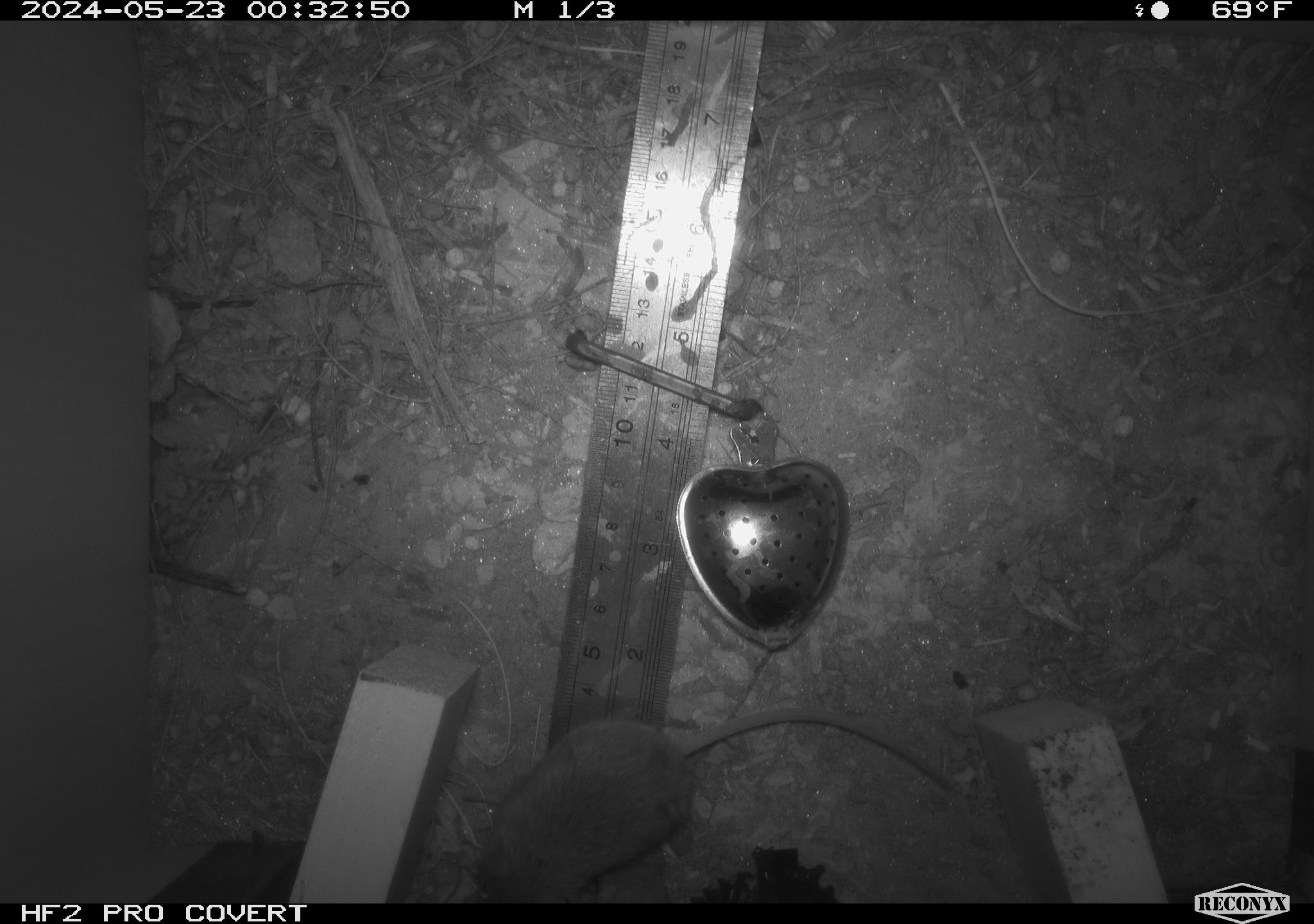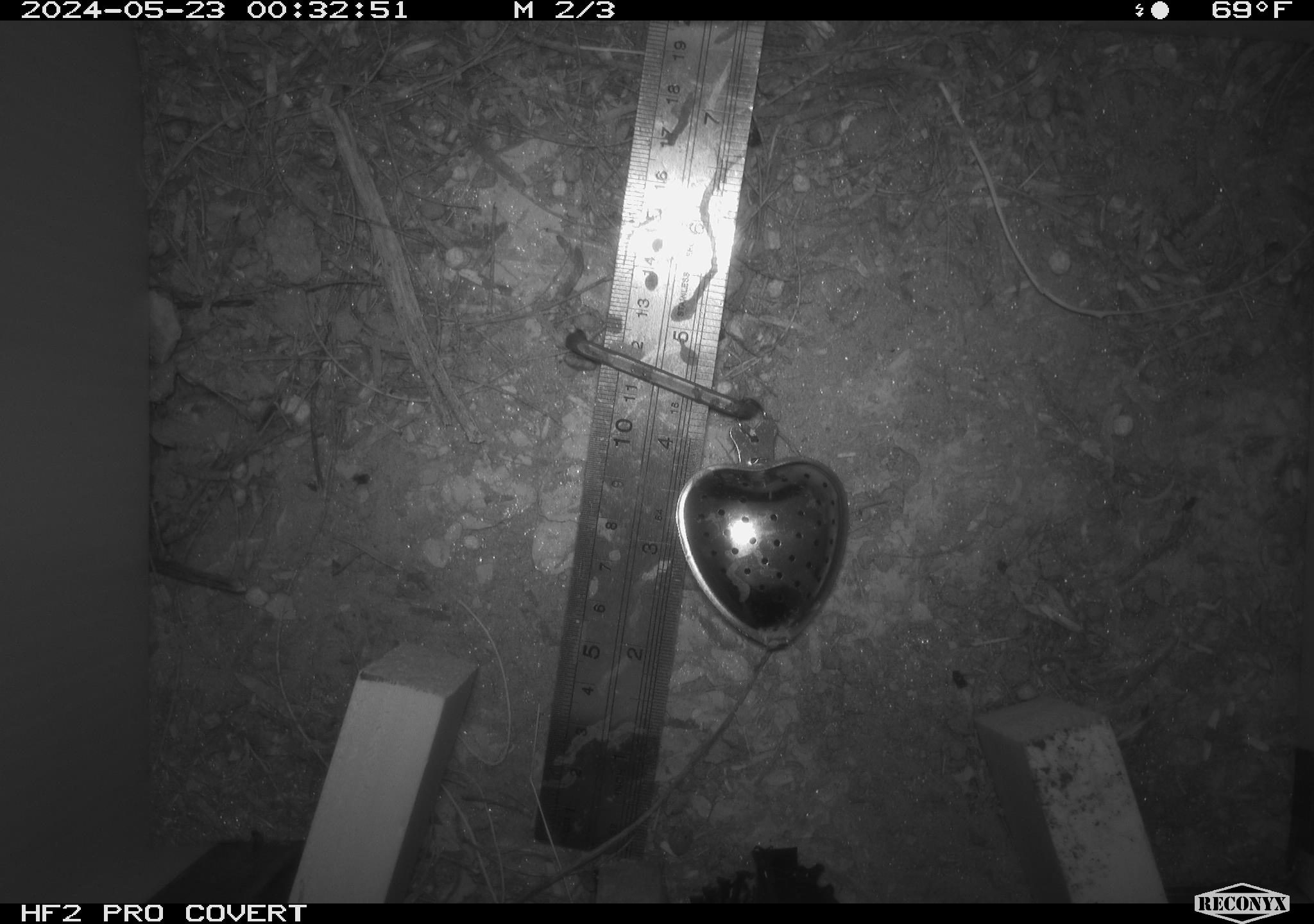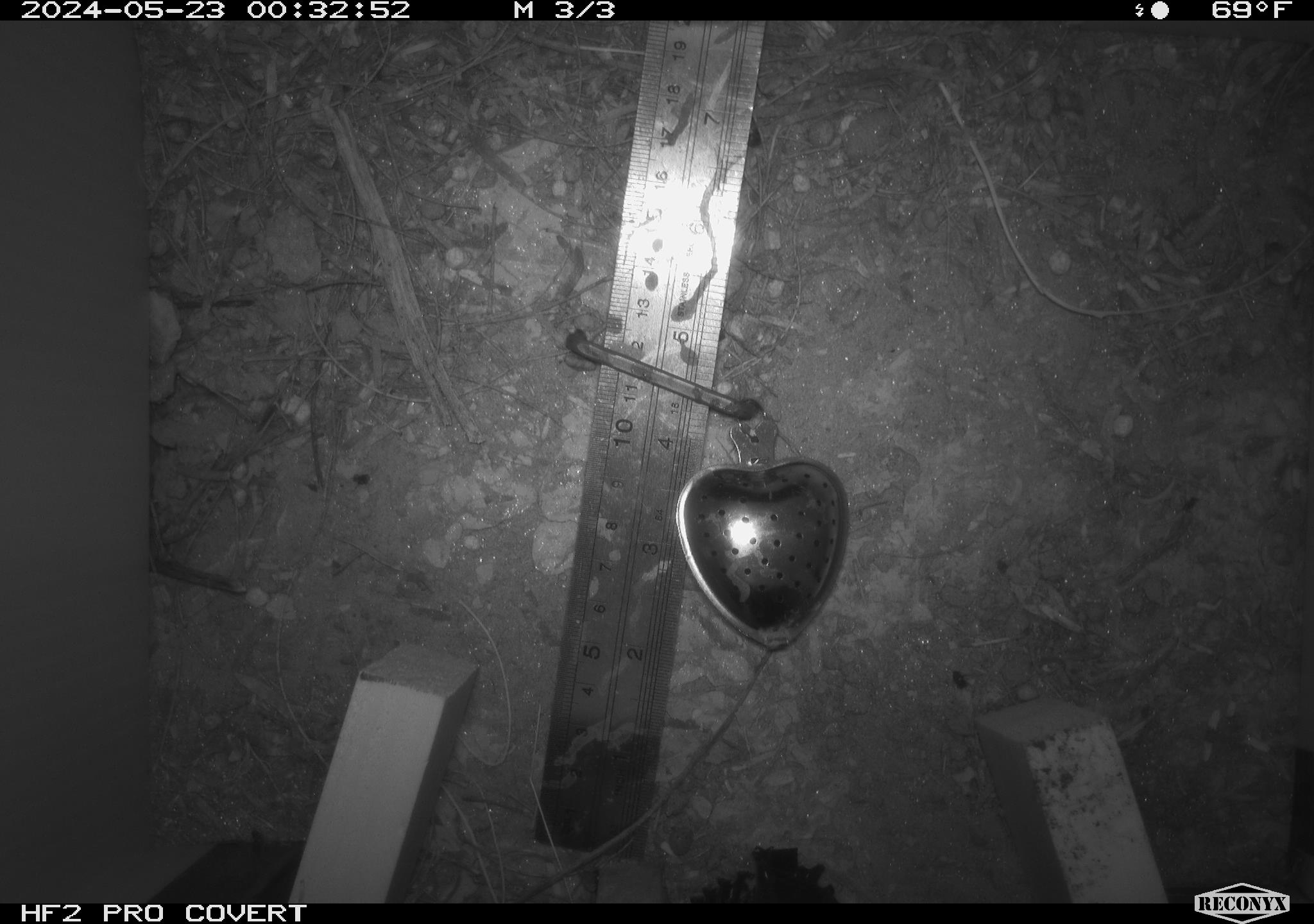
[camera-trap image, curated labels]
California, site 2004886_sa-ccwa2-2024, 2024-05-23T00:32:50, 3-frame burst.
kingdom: Animalia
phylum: Chordata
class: Mammalia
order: Rodentia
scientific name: Rodentia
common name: mouse species